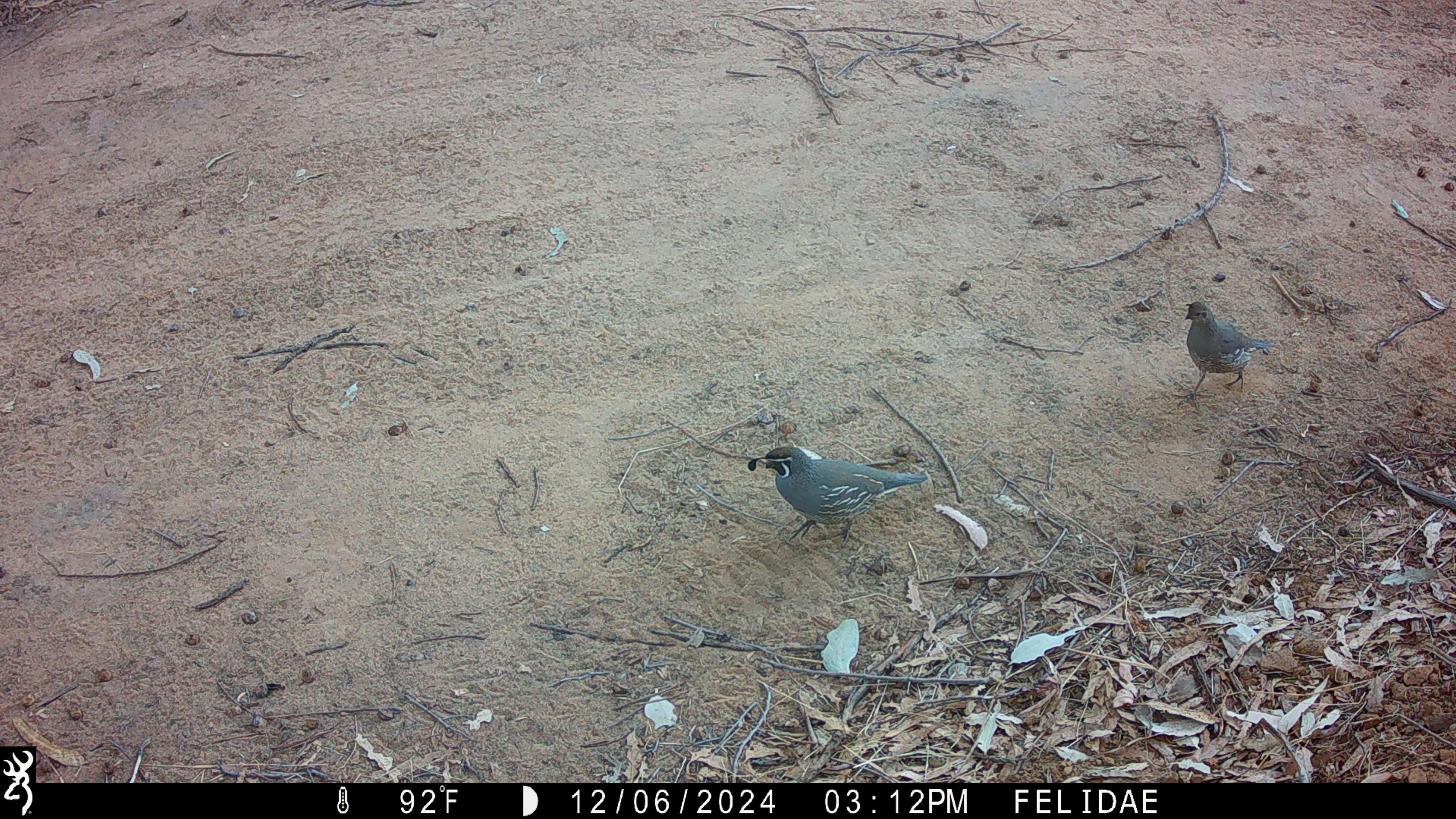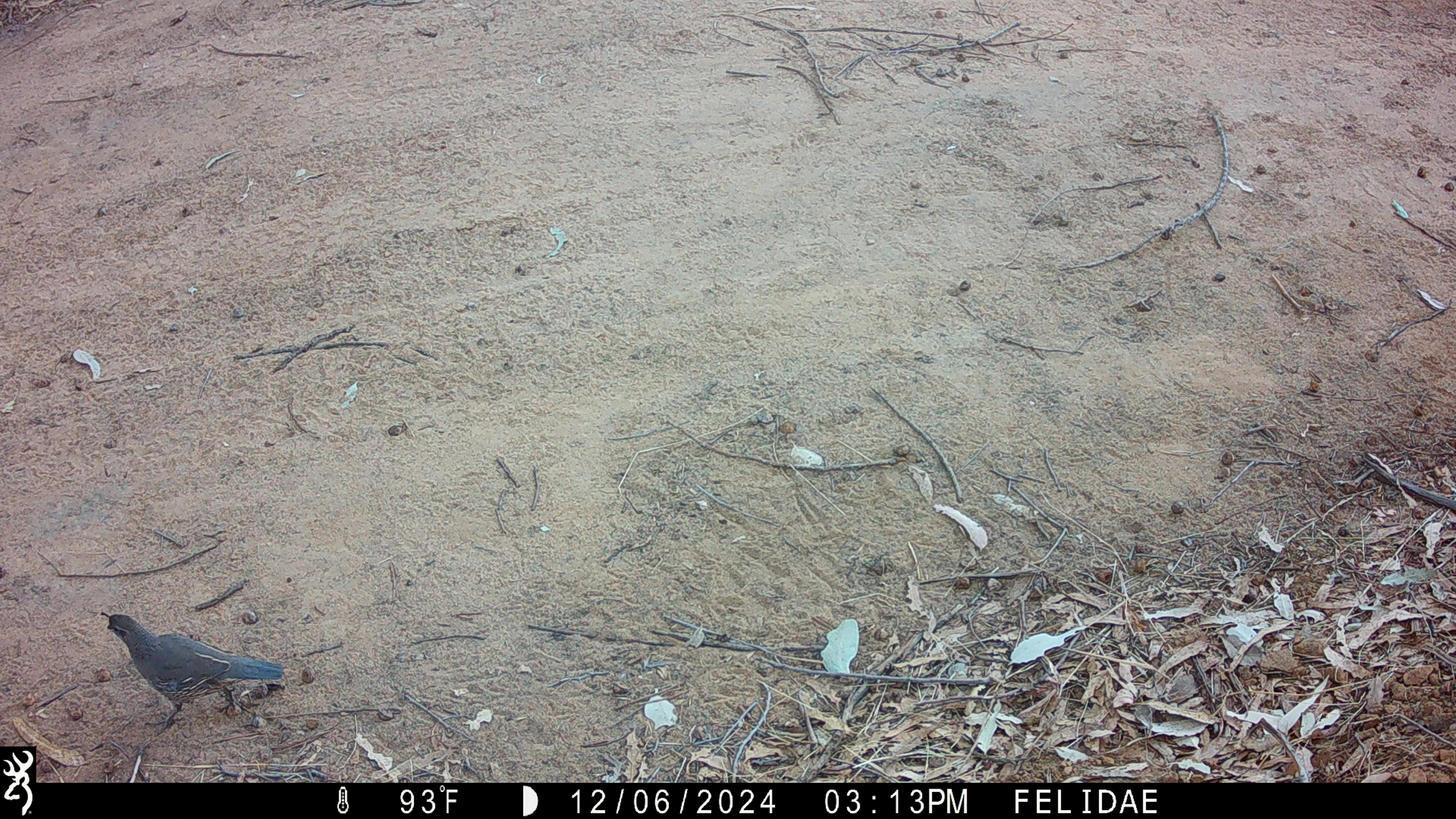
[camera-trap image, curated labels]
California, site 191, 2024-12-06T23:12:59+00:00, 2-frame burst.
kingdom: Animalia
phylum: Chordata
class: Aves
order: Galliformes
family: Odontophoridae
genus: Callipepla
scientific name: Callipepla californica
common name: california quail